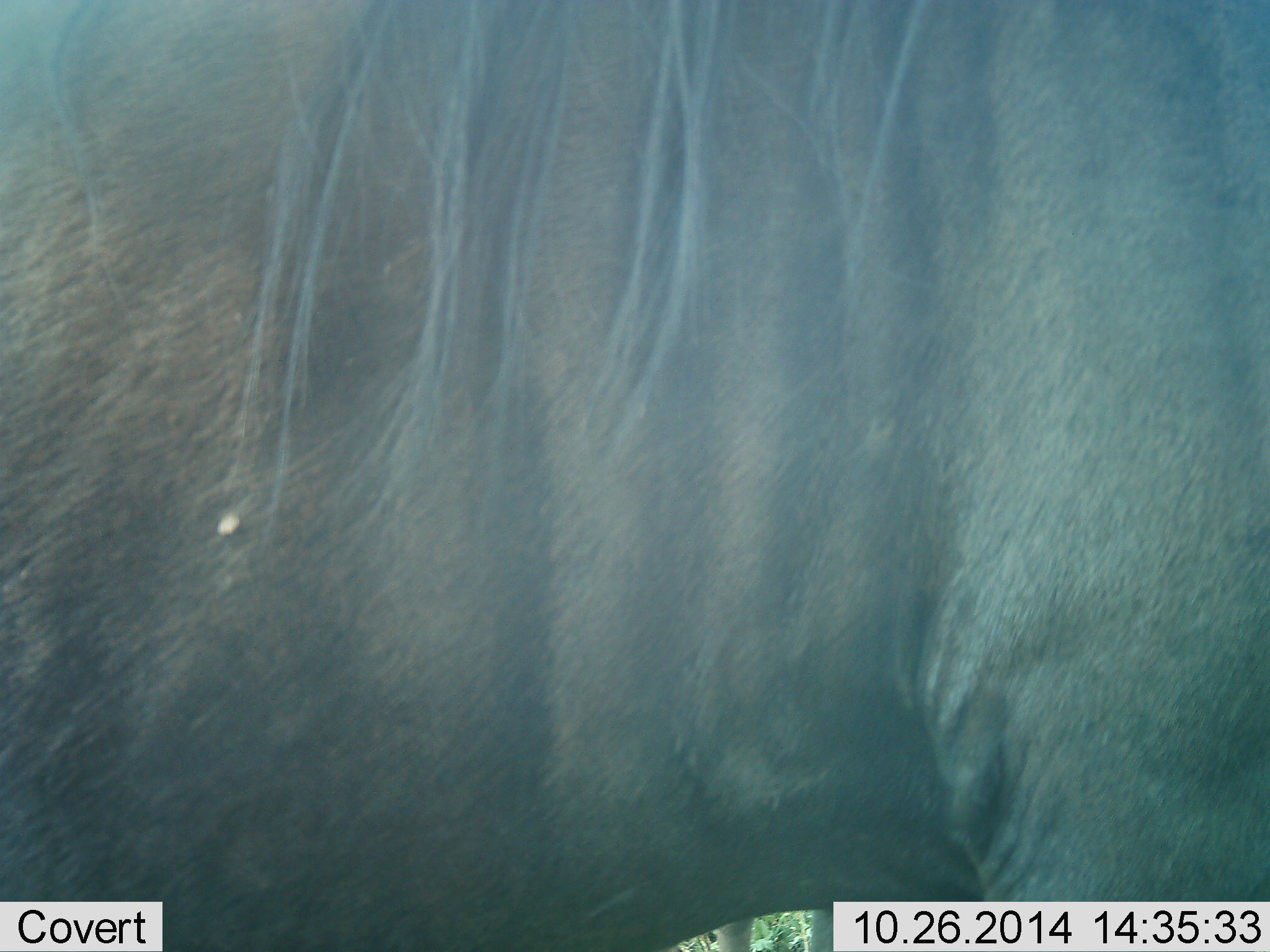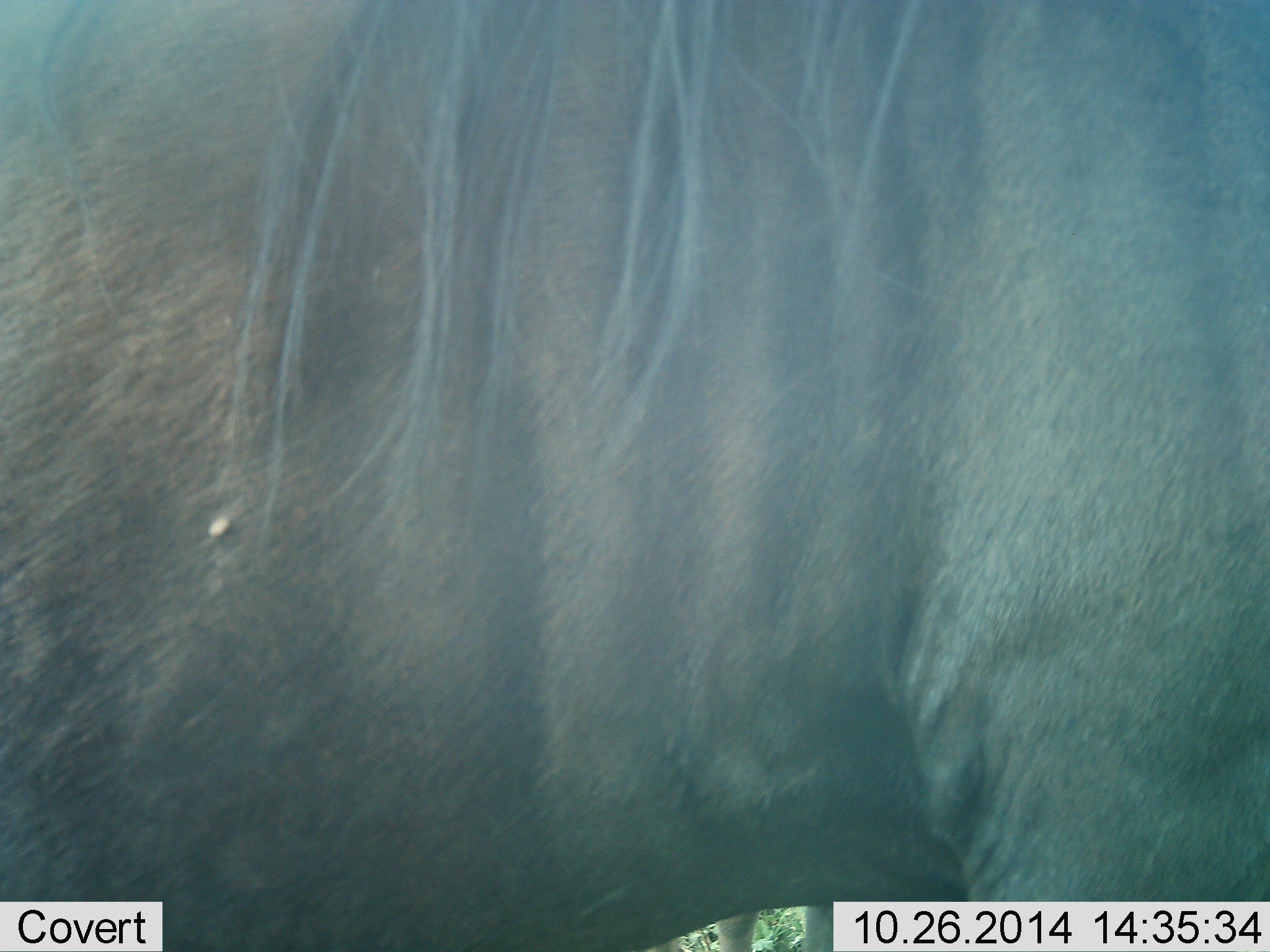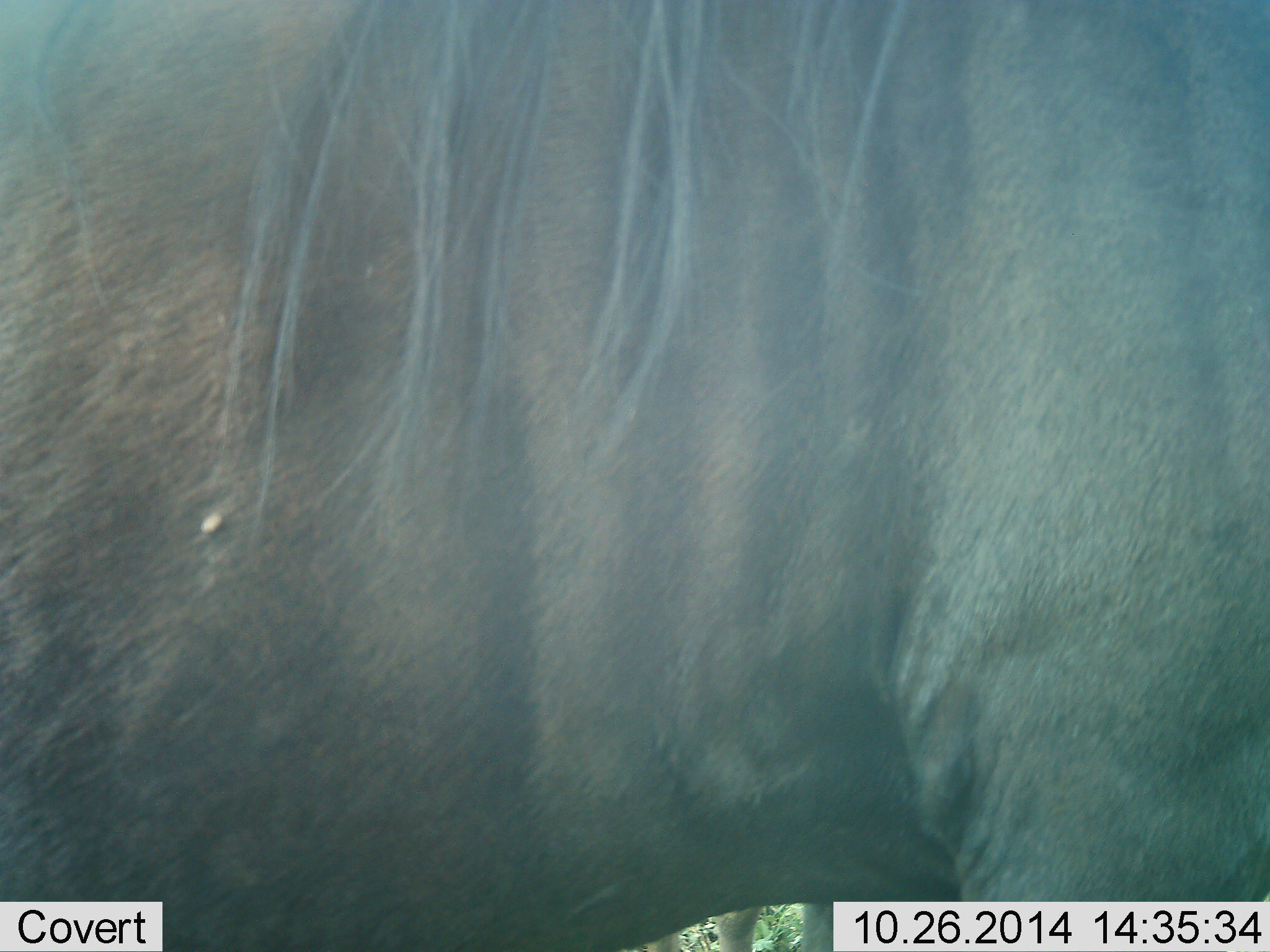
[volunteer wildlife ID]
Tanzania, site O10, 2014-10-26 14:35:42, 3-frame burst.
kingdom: Animalia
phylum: Chordata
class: Mammalia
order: Artiodactyla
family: Bovidae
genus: Connochaetes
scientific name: Connochaetes taurinus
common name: blue wildebeest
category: wildebeest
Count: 1.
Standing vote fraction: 90%.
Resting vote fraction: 10%.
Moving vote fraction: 0%.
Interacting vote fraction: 0%.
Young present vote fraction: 0%.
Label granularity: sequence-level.